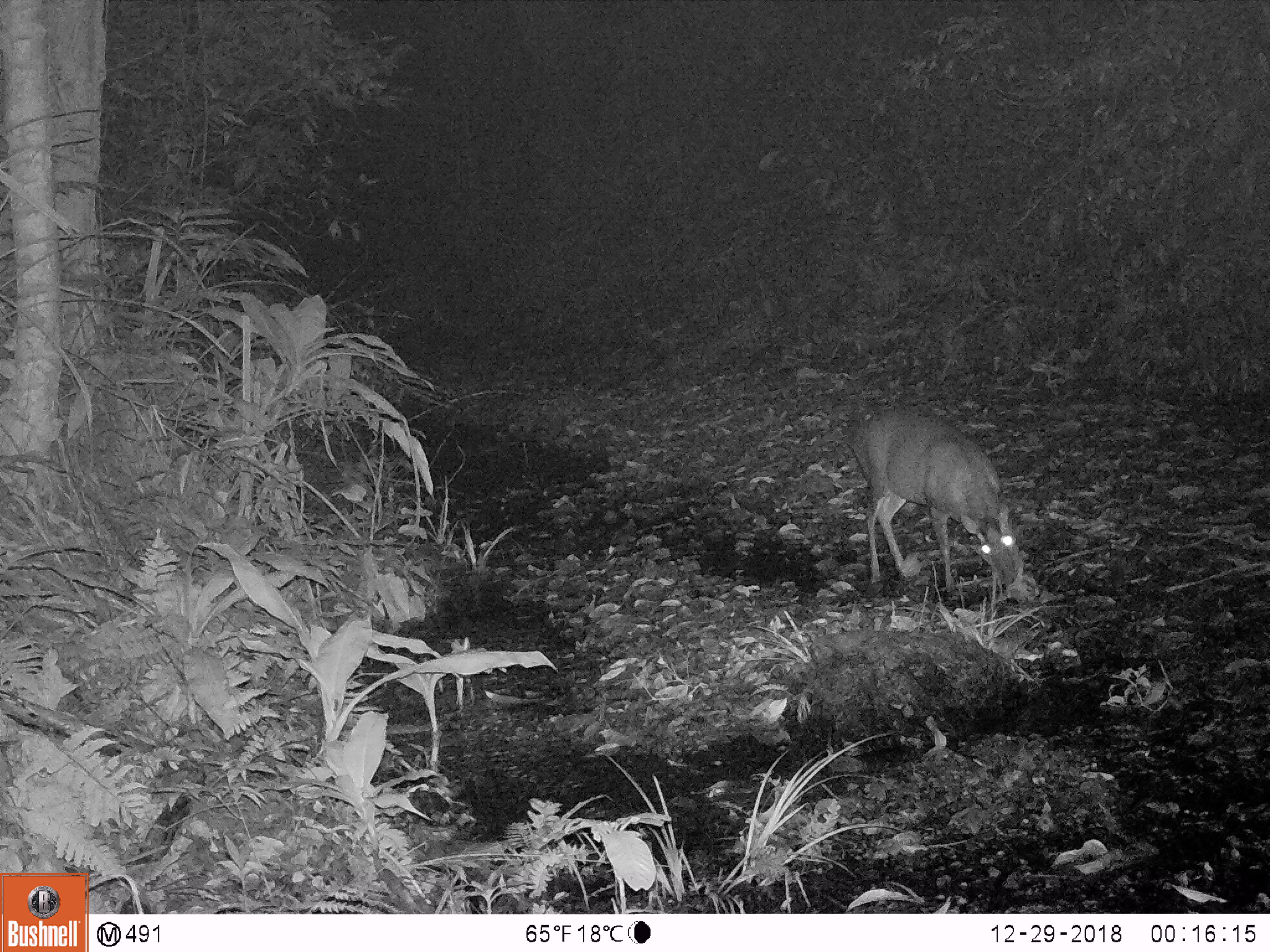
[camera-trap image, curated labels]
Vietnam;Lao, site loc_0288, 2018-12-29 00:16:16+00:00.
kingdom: Animalia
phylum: Chordata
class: Mammalia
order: Artiodactyla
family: Cervidae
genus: Muntiacus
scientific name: Muntiacus rooseveltorum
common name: roosevelt's muntjac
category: roosevelts muntjac group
Roosevelts muntjac group (roosevelt's muntjac) (Muntiacus rooseveltorum). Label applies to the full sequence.